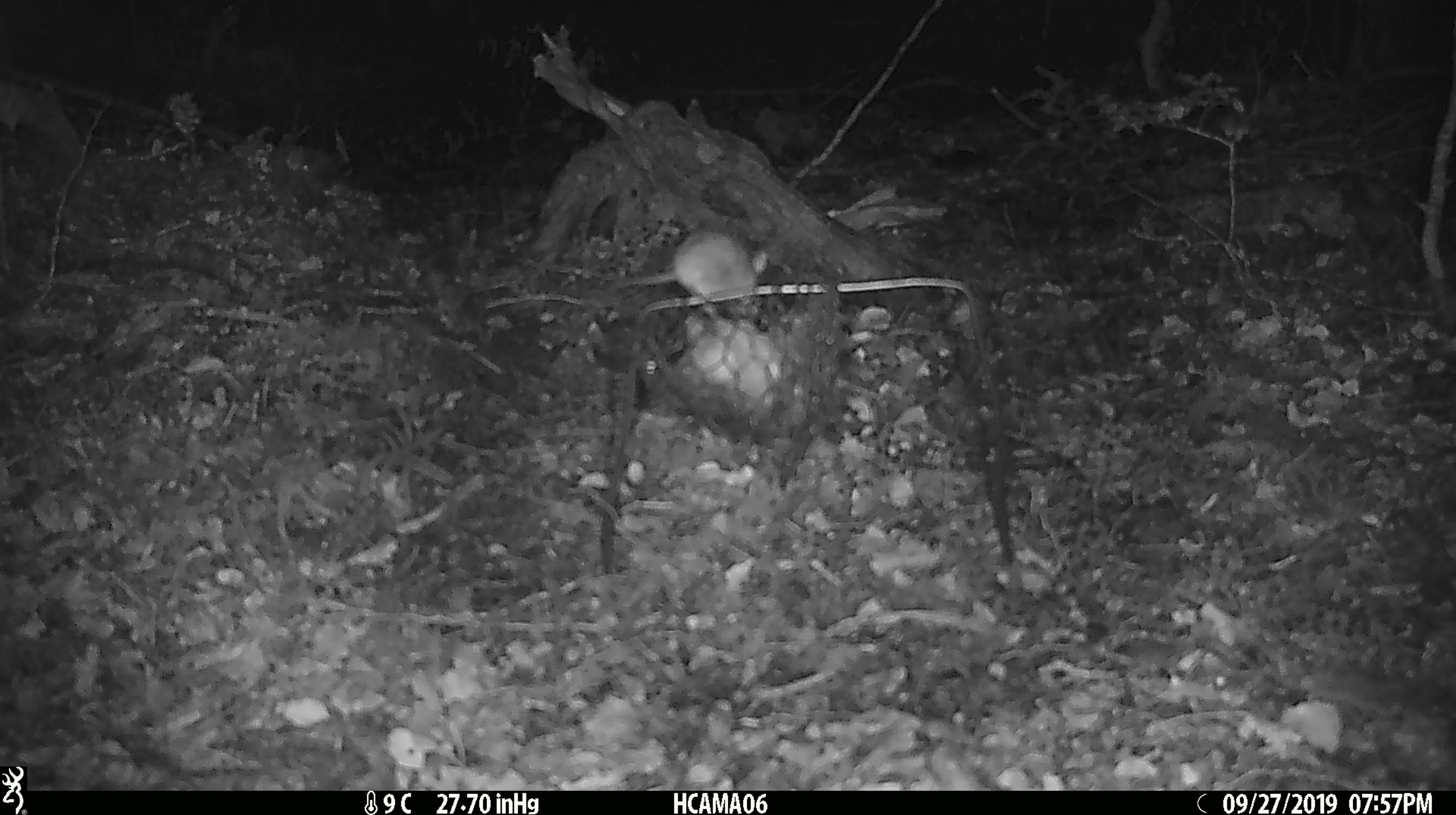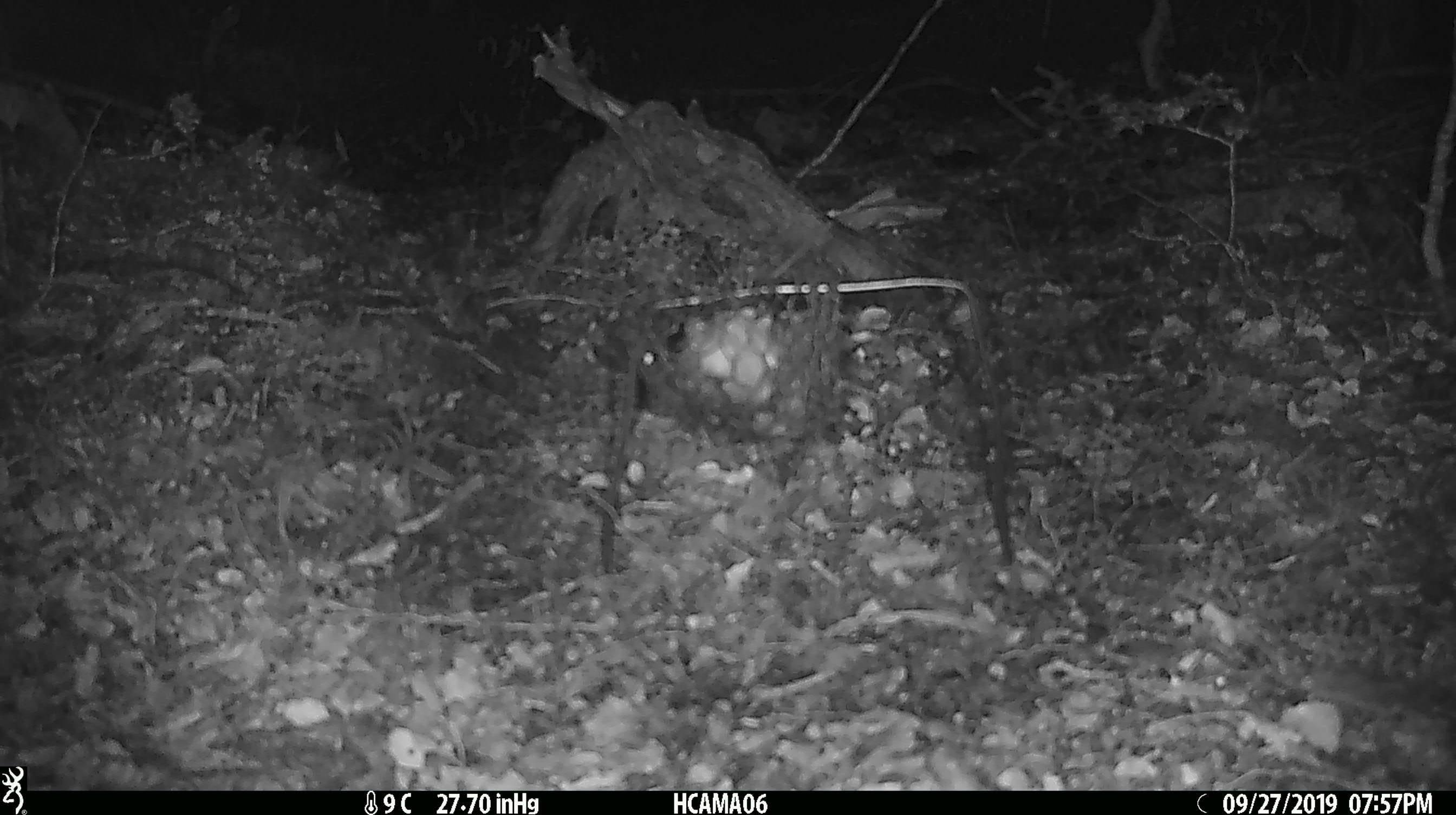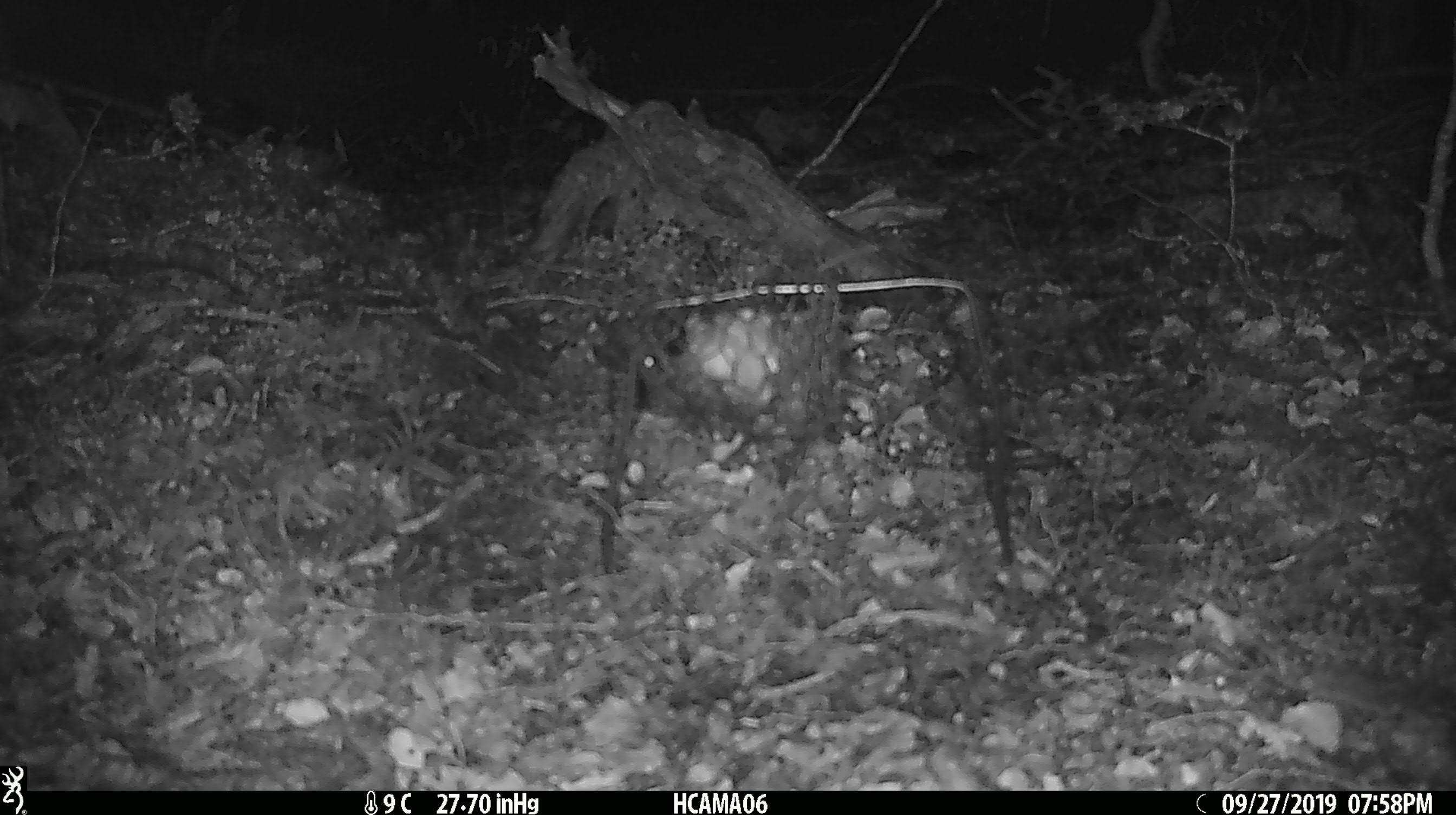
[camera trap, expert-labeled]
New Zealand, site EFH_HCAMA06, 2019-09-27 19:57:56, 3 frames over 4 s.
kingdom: Animalia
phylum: Chordata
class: Mammalia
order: Rodentia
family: Muridae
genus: Mus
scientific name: Mus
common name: mouse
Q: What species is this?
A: Mouse (Mus).